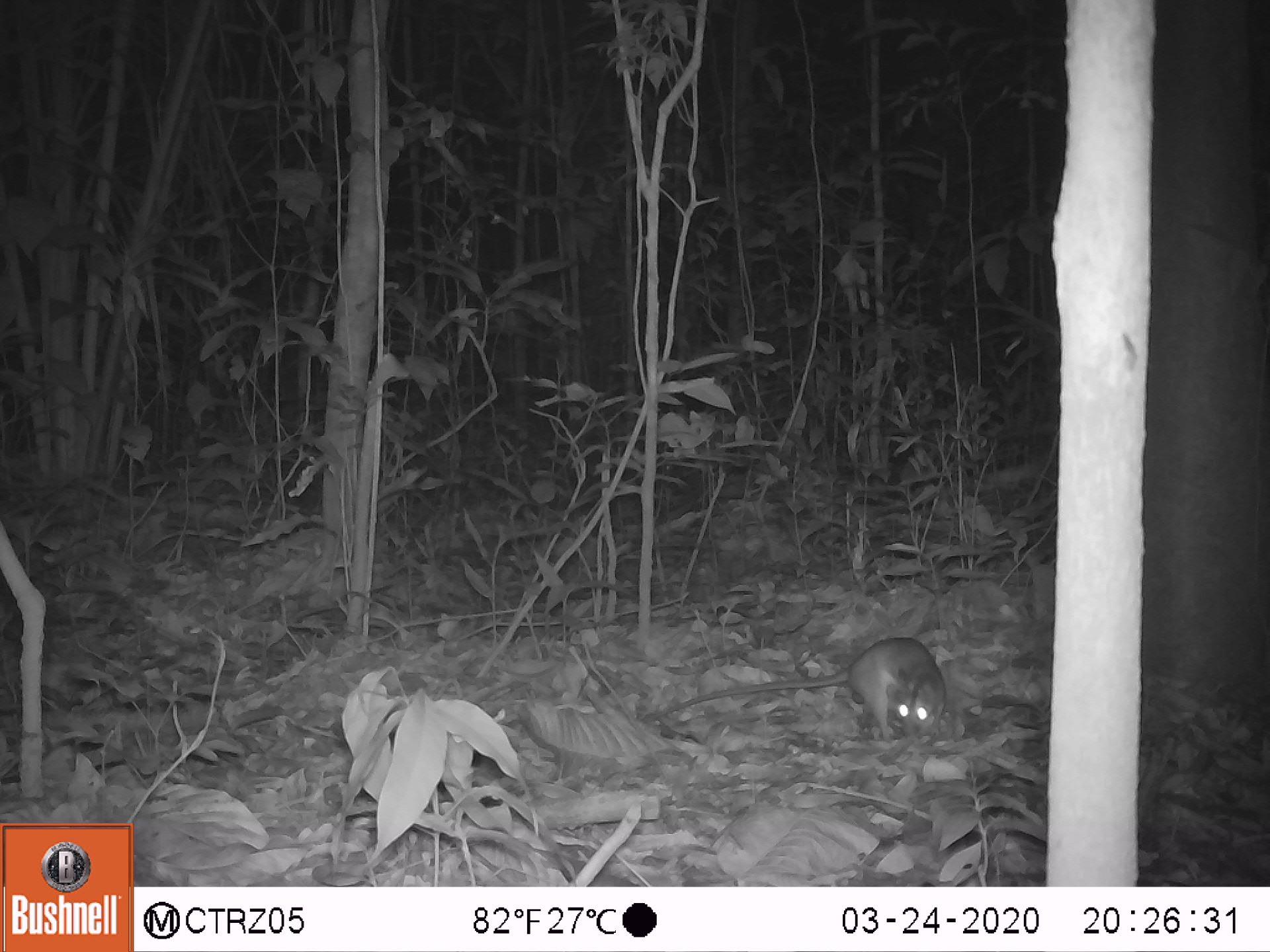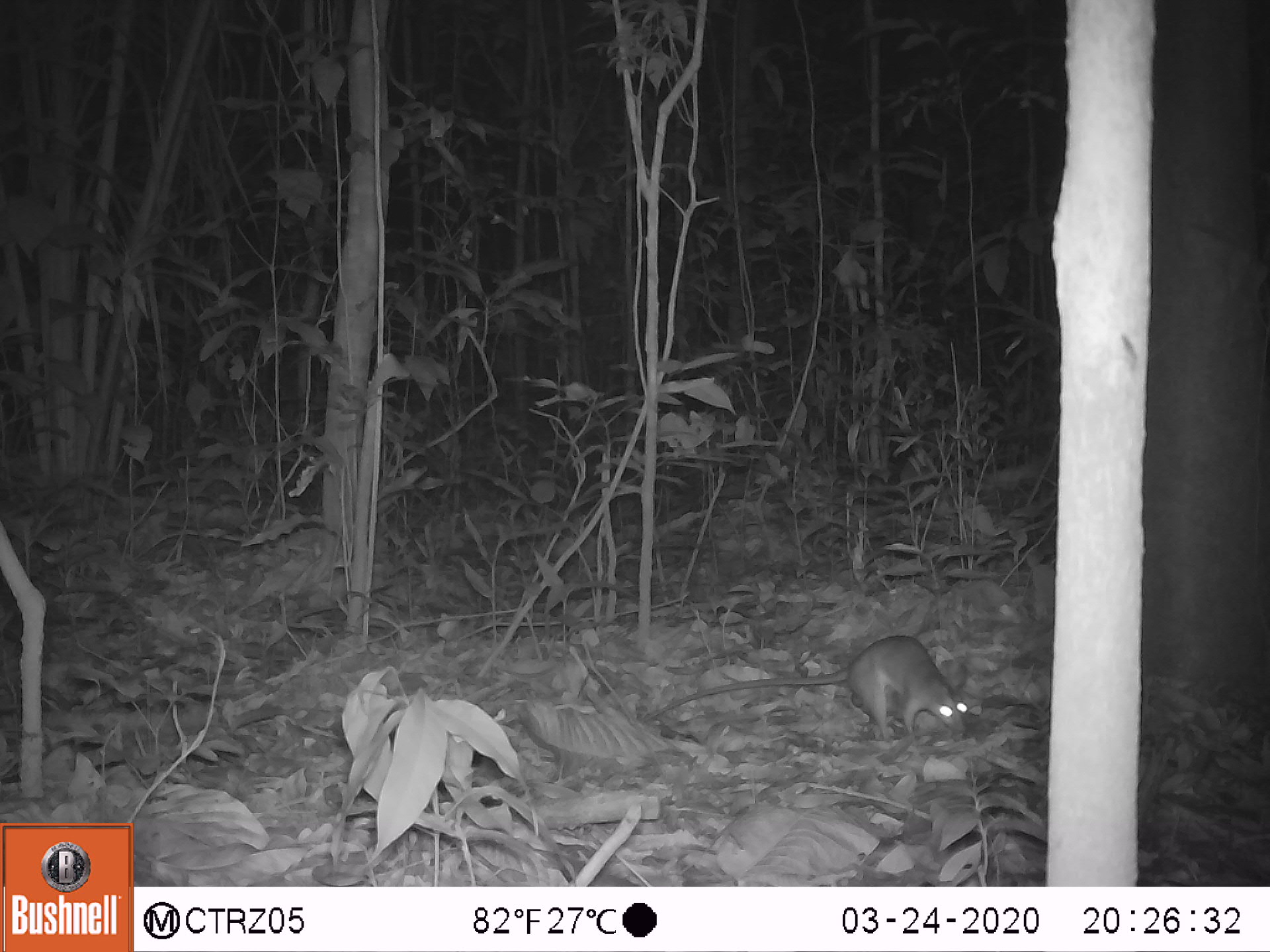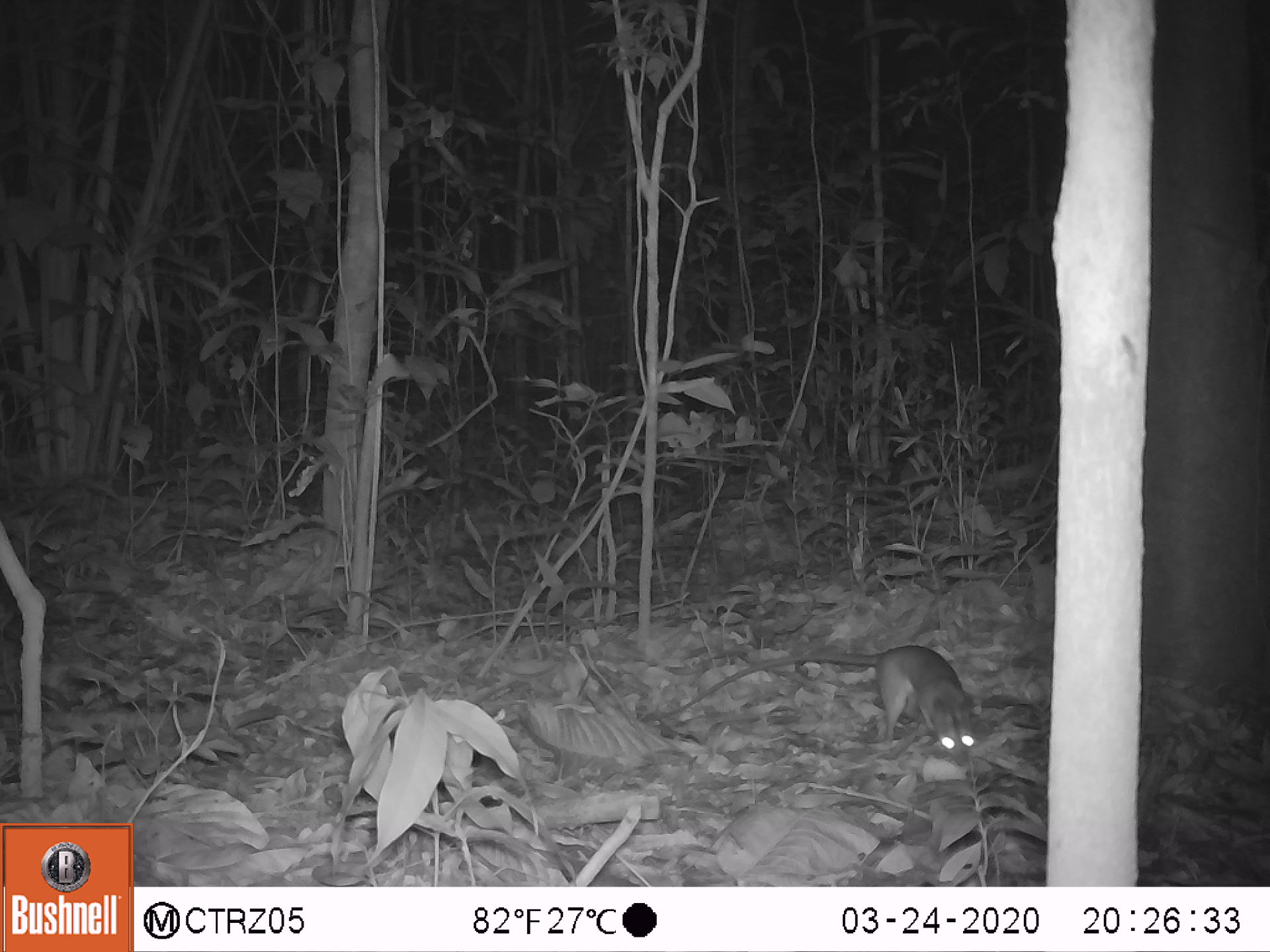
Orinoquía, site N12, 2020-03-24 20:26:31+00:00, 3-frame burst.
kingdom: Animalia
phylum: Chordata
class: Mammalia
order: Rodentia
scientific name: Rodentia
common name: rodent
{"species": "rodent (Rodentia)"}